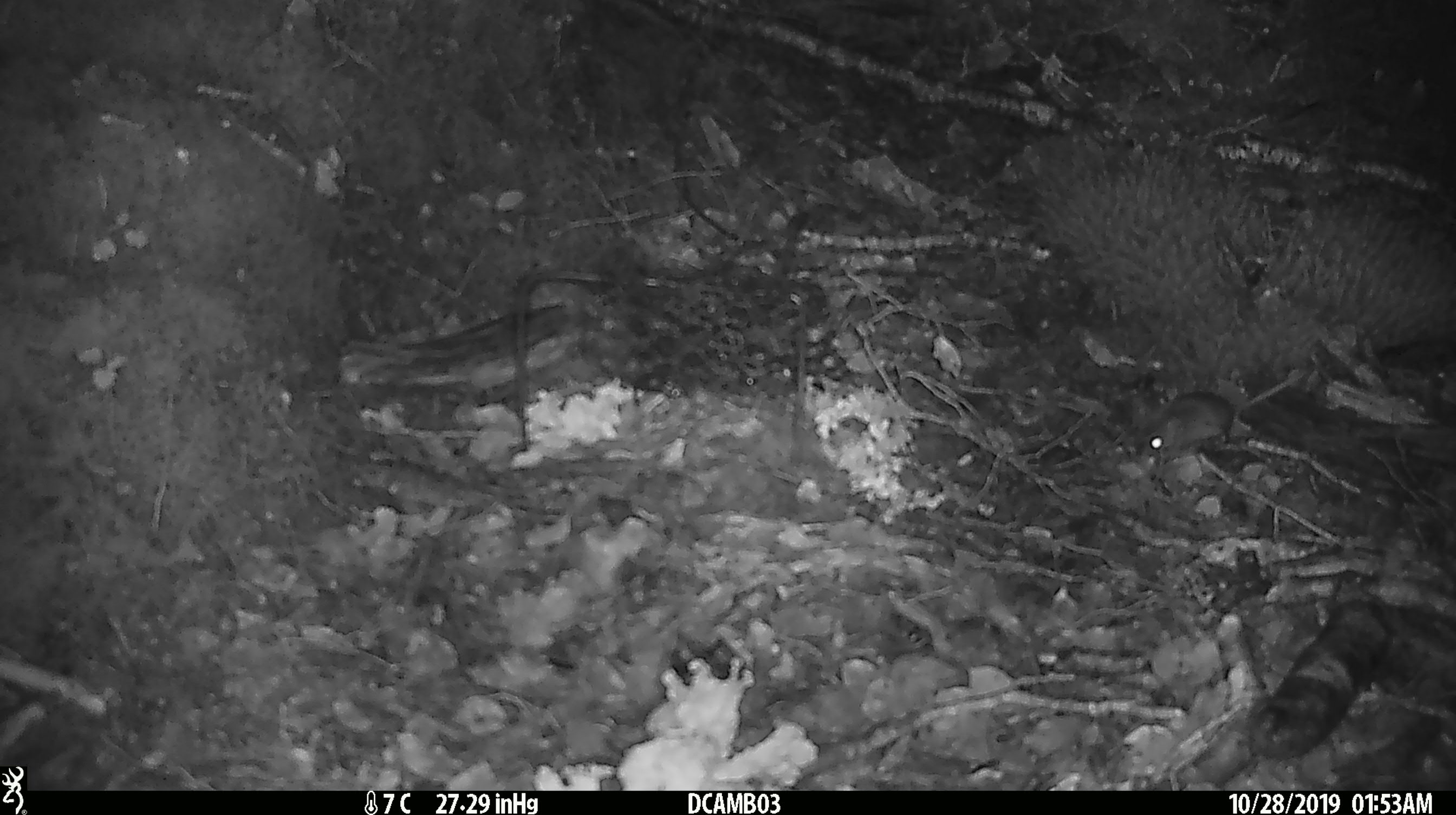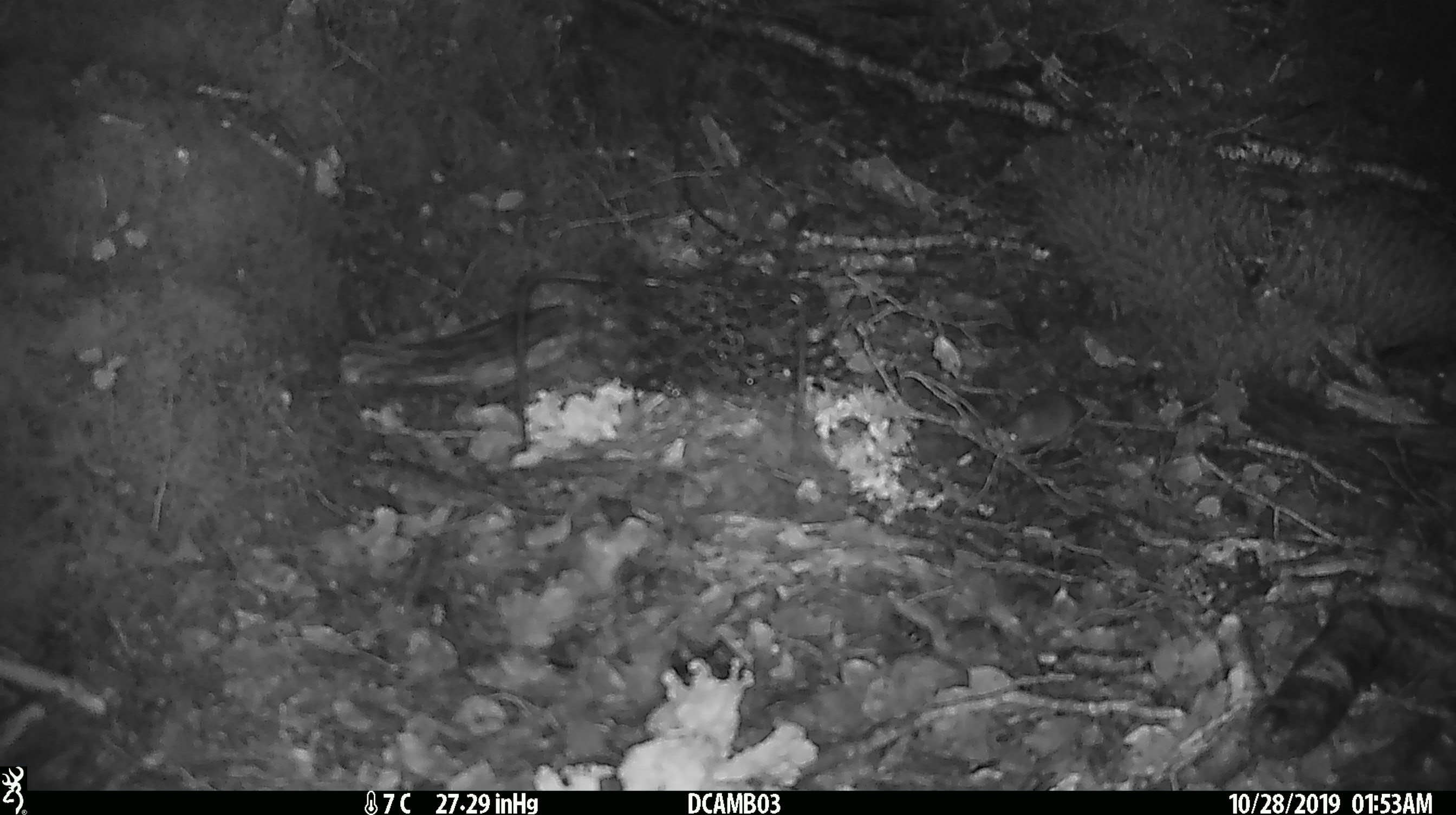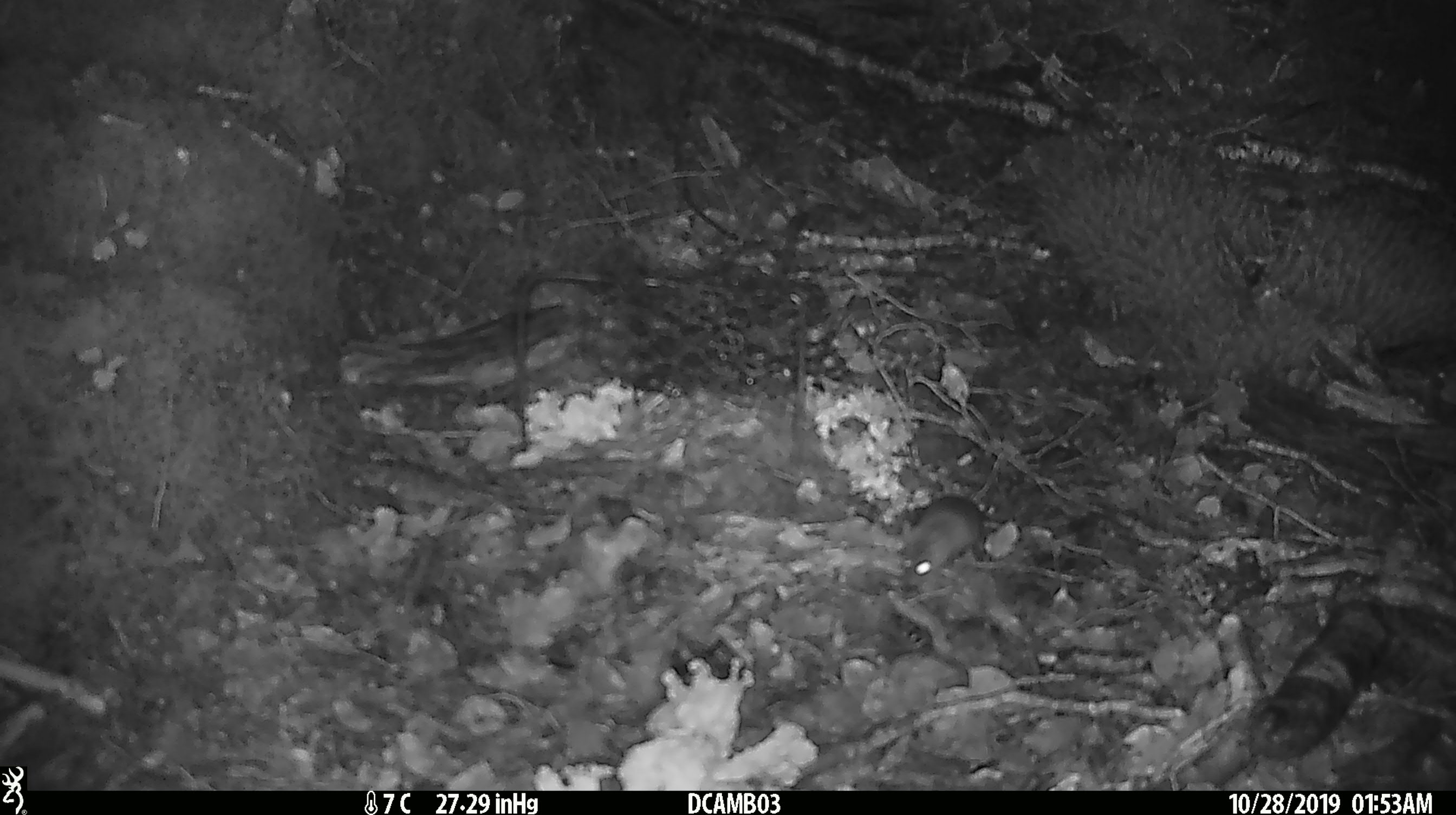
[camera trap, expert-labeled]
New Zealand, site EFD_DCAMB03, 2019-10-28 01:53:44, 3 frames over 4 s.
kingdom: Animalia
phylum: Chordata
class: Mammalia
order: Rodentia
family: Muridae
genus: Mus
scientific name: Mus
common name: mouse